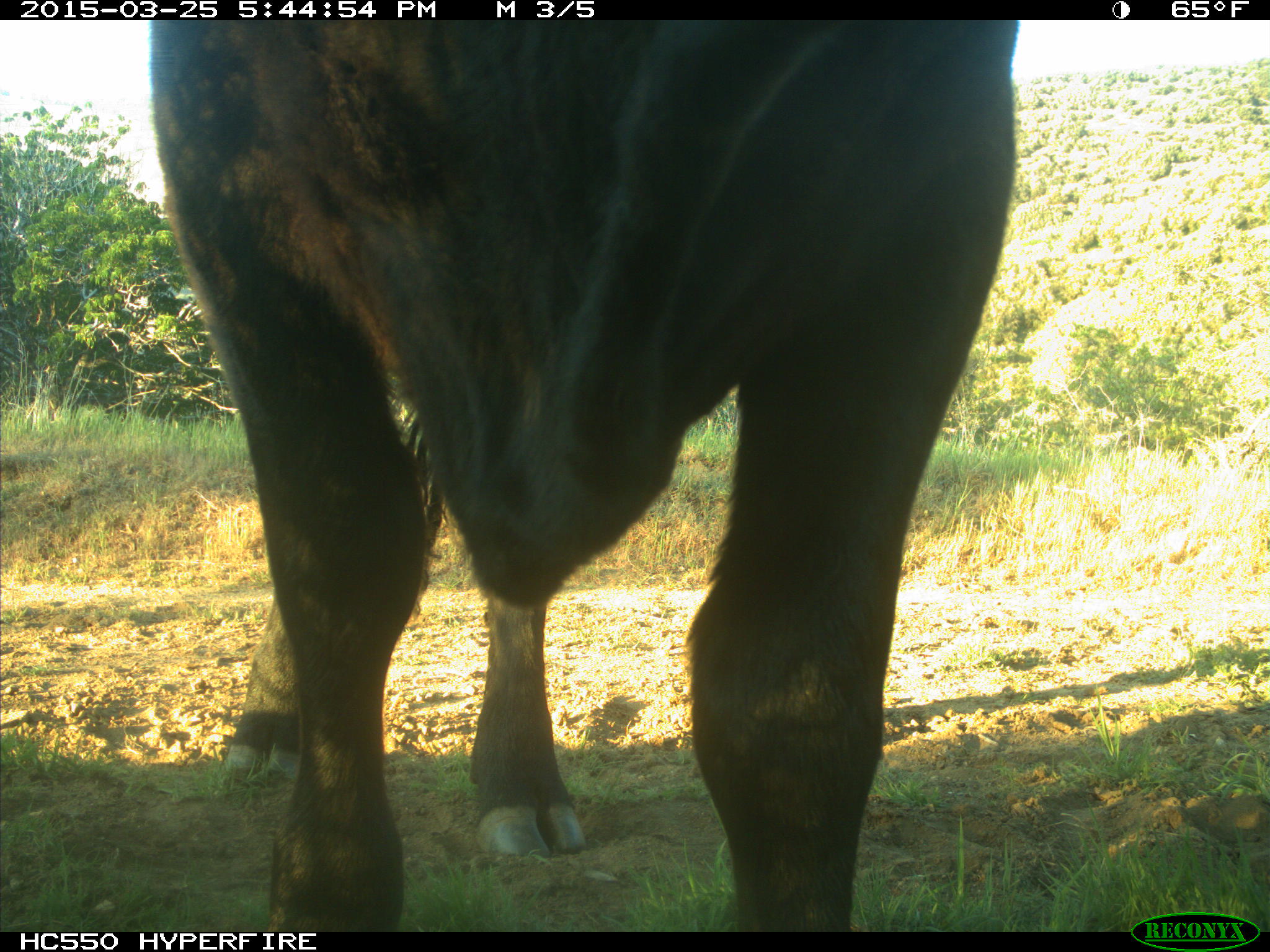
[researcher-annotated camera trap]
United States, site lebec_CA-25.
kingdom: Animalia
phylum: Chordata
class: Mammalia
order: Artiodactyla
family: Bovidae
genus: Bos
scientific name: Bos taurus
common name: domestic cow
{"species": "Bos taurus (domestic cow)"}